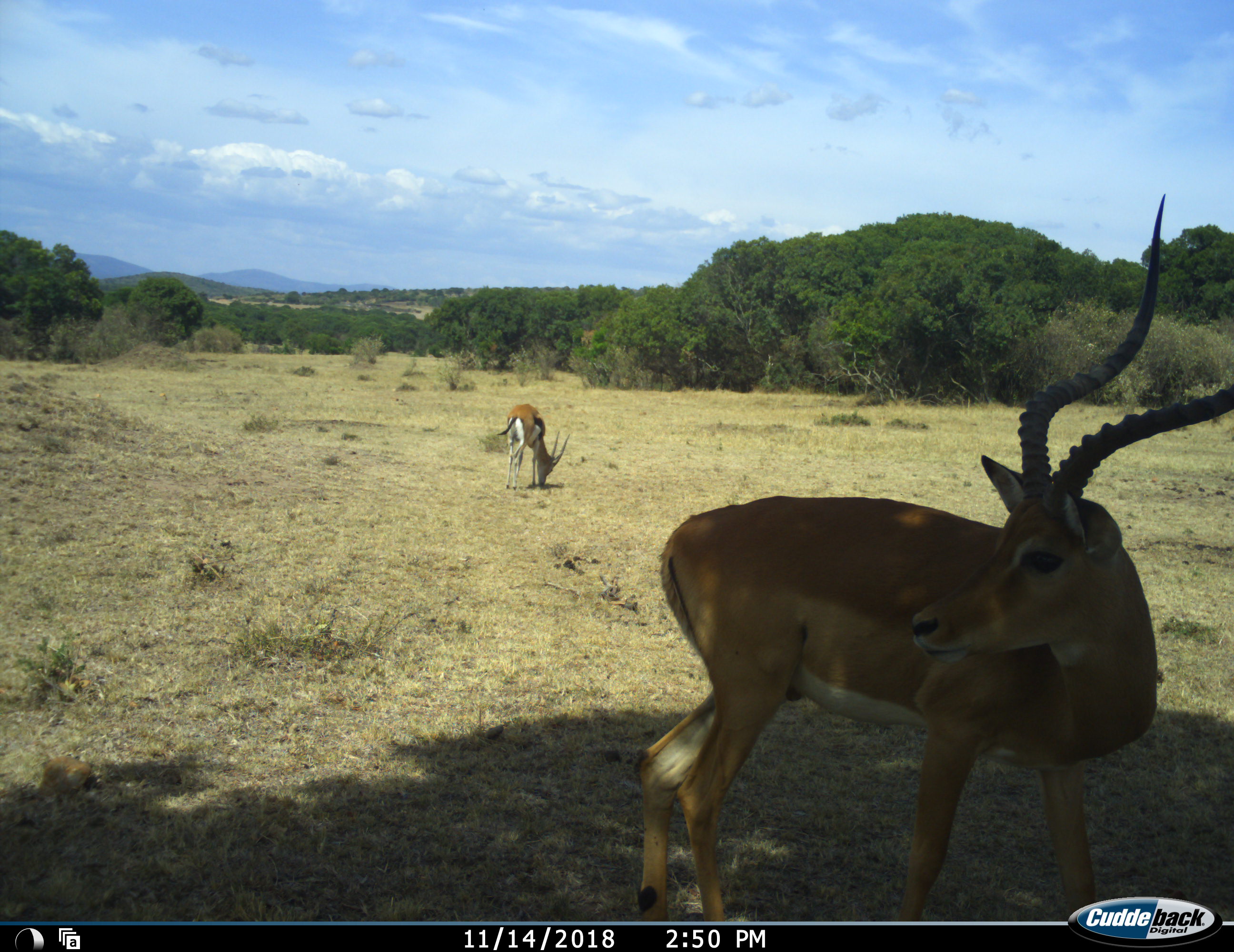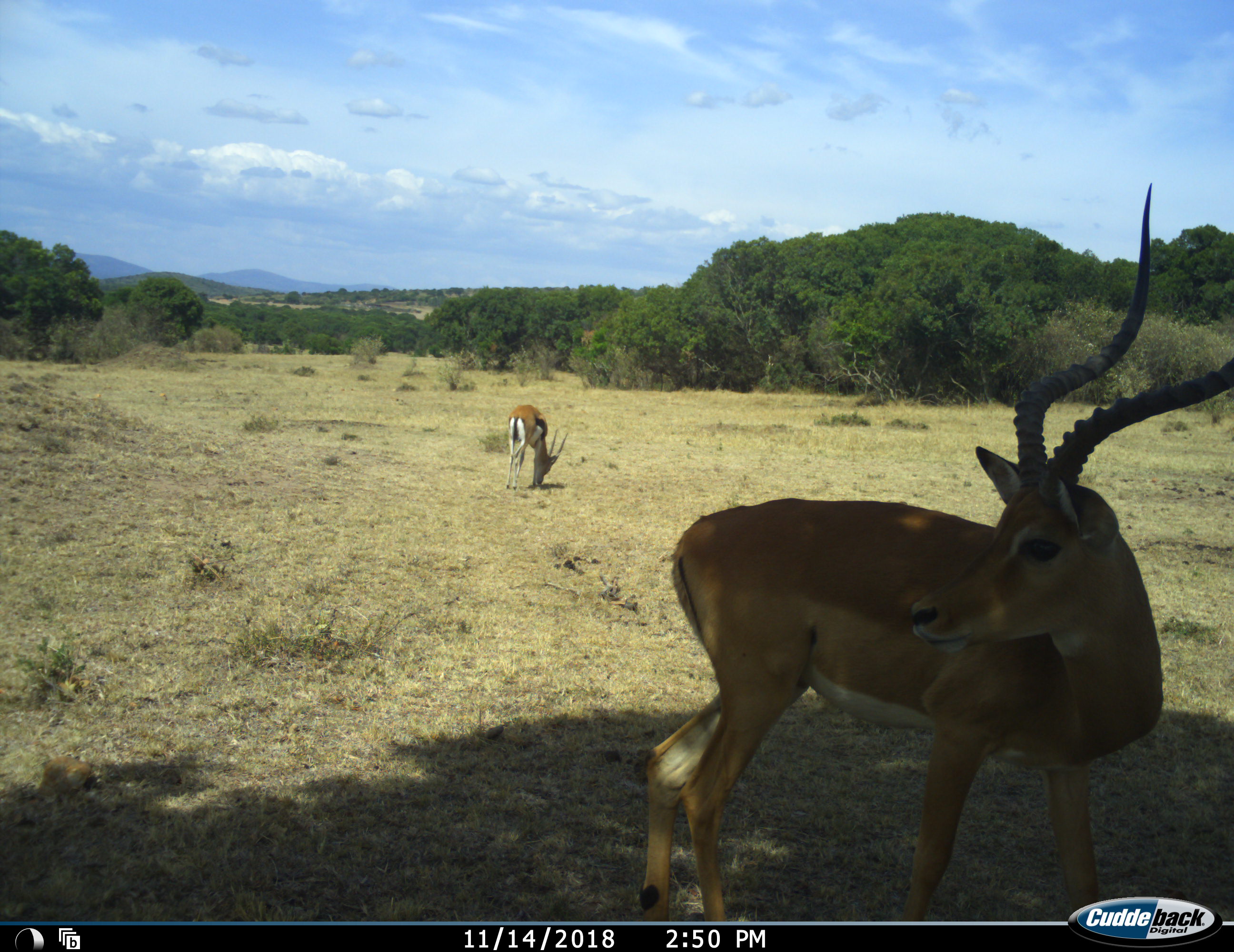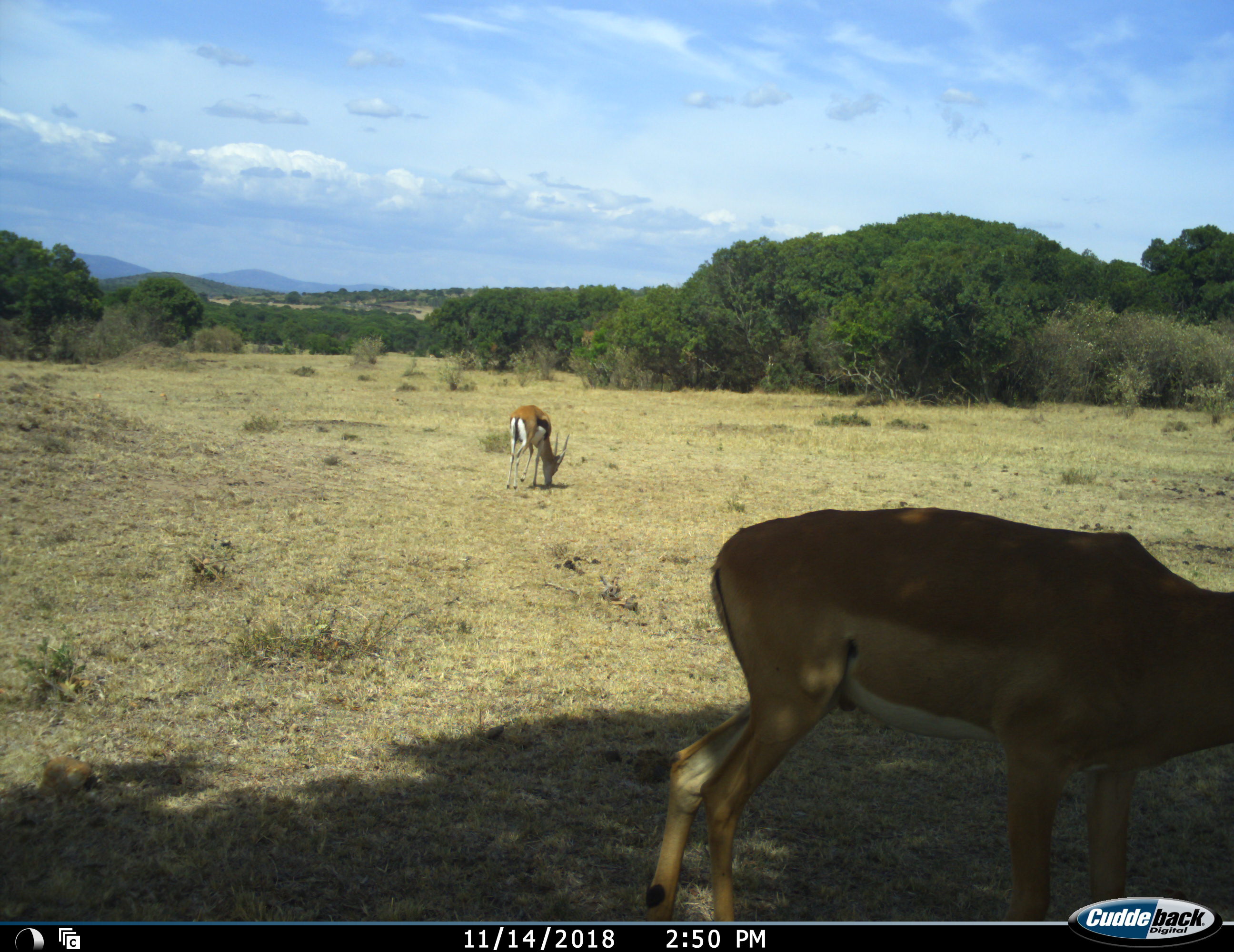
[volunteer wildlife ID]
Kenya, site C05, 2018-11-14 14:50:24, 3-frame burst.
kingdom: Animalia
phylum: Chordata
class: Mammalia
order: Artiodactyla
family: Bovidae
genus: Aepyceros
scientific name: Aepyceros melampus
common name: impala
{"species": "impala (Aepyceros melampus)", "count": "1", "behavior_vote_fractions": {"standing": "67%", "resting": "0%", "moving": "50%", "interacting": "0%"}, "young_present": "0%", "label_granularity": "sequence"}